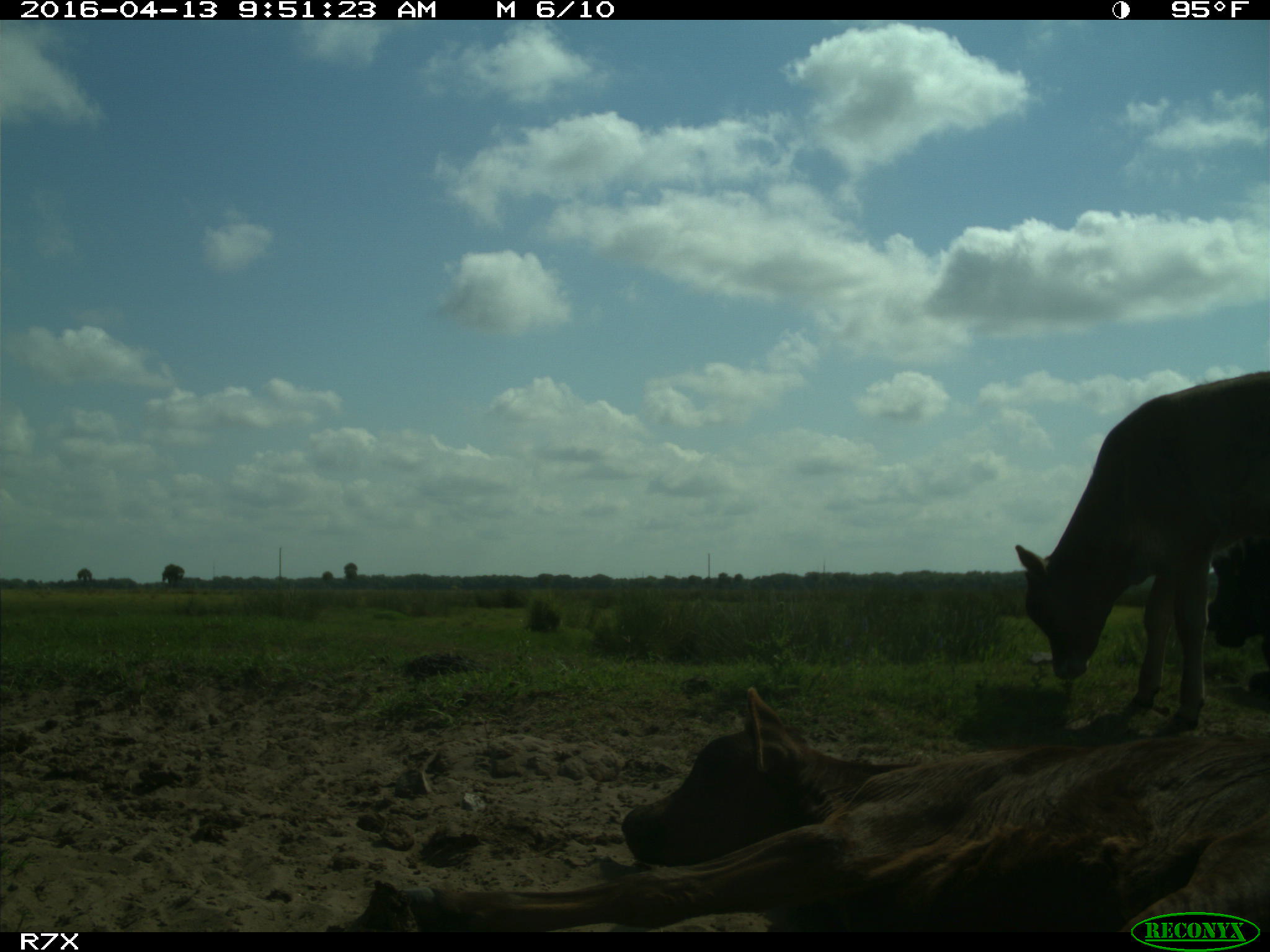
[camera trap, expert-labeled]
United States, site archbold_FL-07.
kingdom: Animalia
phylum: Chordata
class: Mammalia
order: Artiodactyla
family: Bovidae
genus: Bos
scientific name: Bos taurus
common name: domestic cow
Bos taurus (domestic cow).